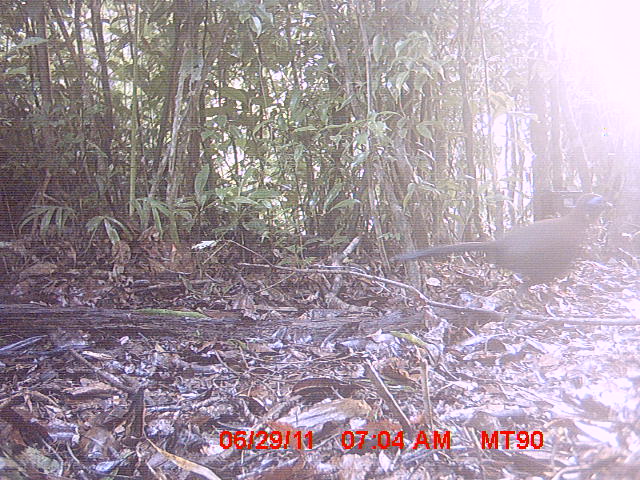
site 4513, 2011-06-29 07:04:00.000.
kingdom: Animalia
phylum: Chordata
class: Aves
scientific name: Aves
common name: bird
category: unknown bird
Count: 1.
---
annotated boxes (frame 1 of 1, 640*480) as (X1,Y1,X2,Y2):
unknown bird: (388,192,613,317)